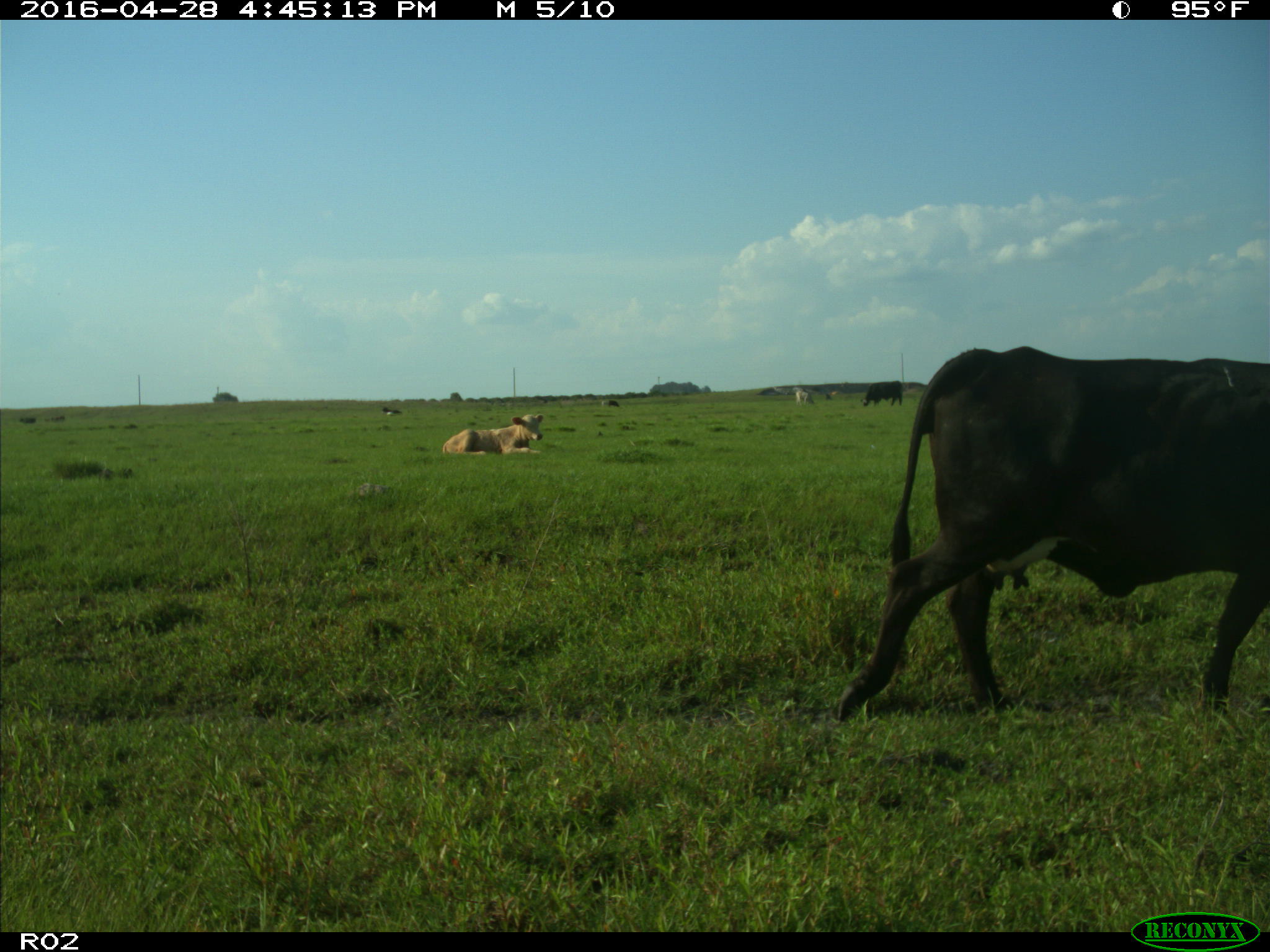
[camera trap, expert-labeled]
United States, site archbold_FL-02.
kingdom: Animalia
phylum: Chordata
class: Mammalia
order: Artiodactyla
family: Bovidae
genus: Bos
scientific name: Bos taurus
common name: domestic cow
Bos taurus (domestic cow).